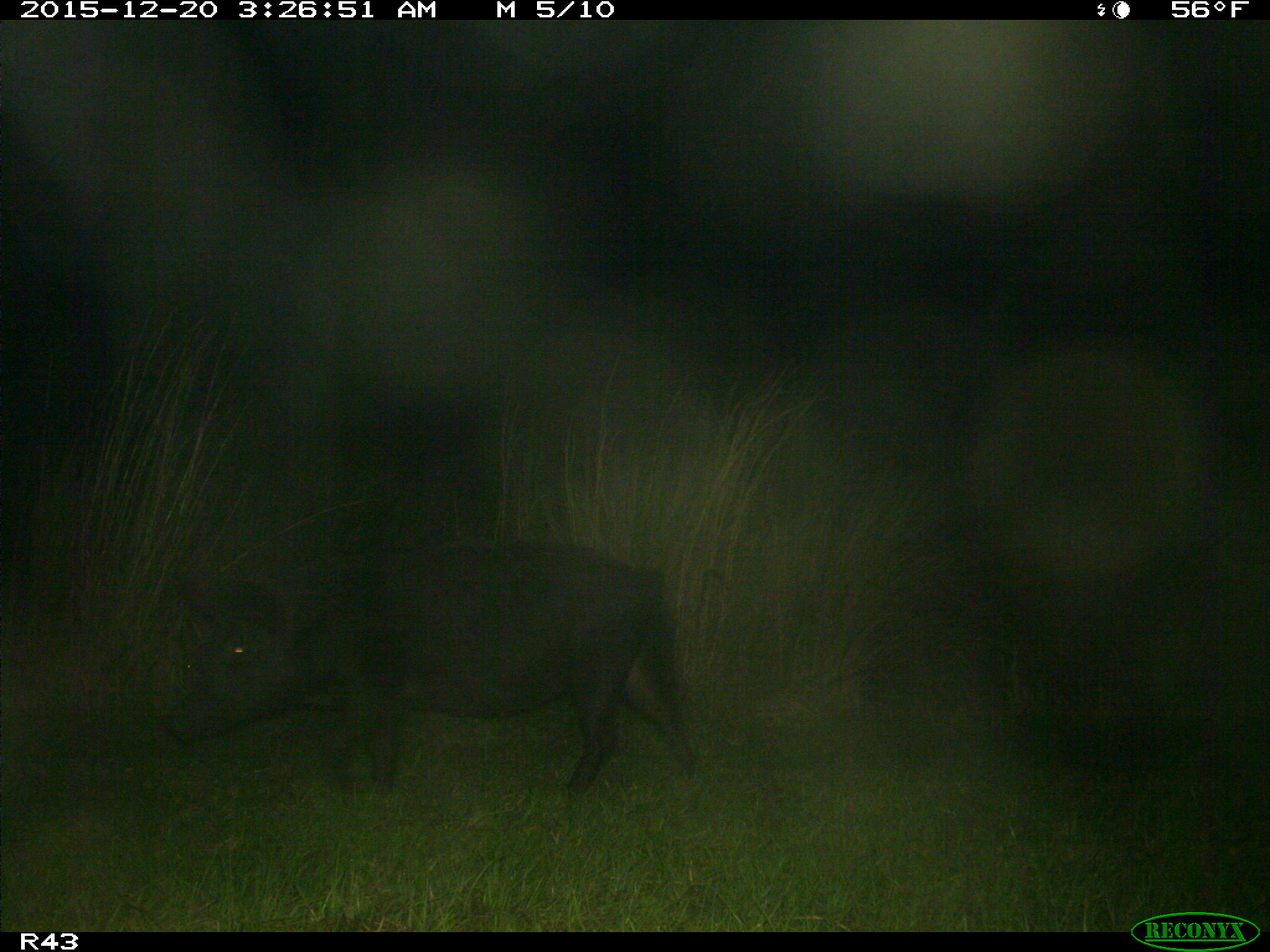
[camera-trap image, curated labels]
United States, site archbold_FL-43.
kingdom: Animalia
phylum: Chordata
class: Mammalia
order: Artiodactyla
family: Suidae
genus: Sus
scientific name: Sus scrofa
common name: wild boar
Sus scrofa (wild boar).